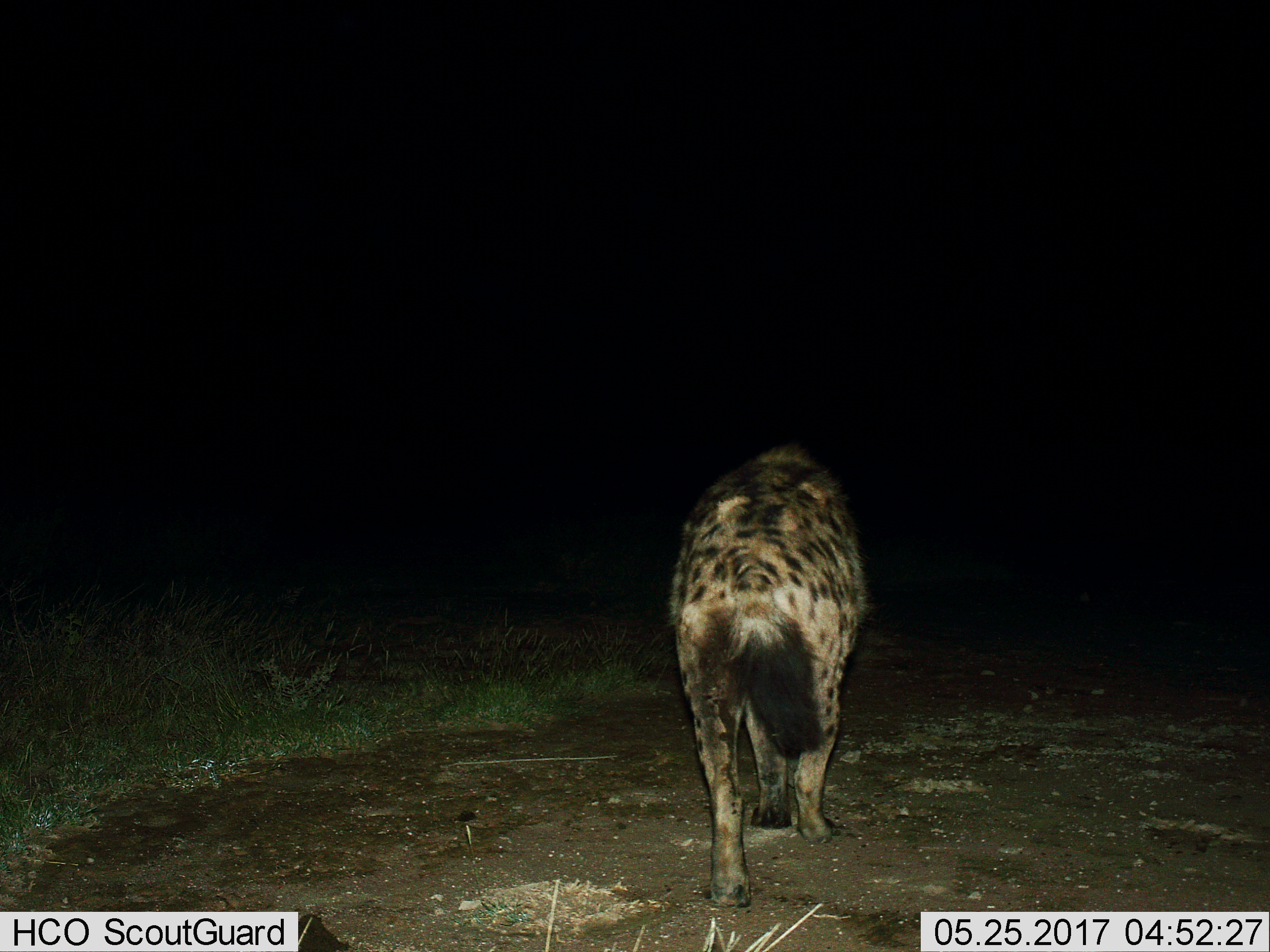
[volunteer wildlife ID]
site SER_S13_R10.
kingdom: Animalia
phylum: Chordata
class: Mammalia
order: Carnivora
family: Hyaenidae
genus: Crocuta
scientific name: Crocuta crocuta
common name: spotted hyena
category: hyenaspotted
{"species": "hyenaspotted (spotted hyena) (Crocuta crocuta)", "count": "1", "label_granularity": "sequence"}